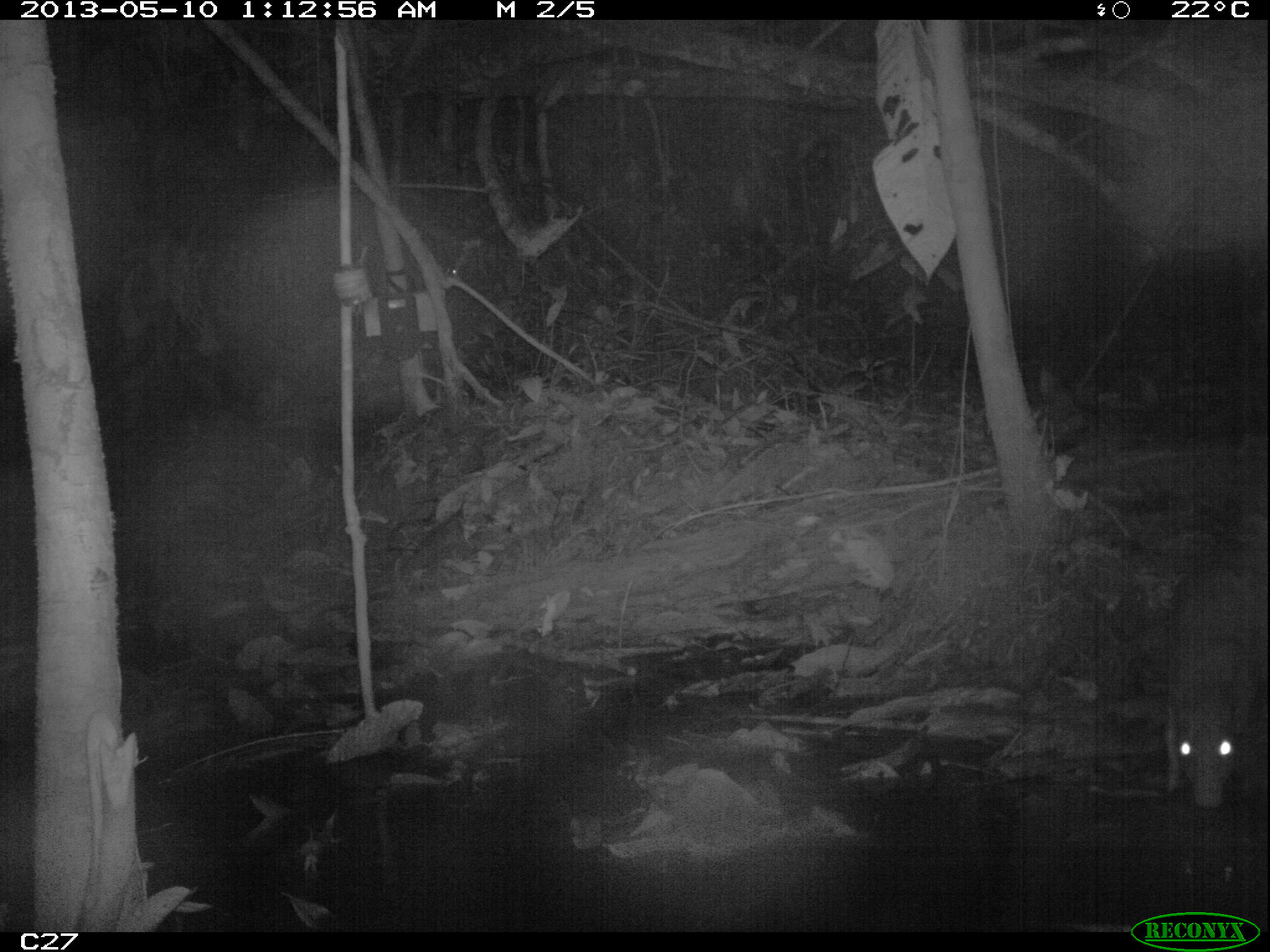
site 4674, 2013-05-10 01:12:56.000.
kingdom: Animalia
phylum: Chordata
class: Mammalia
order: Rodentia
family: Cuniculidae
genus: Cuniculus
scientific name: Cuniculus paca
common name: spotted paca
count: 1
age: adult